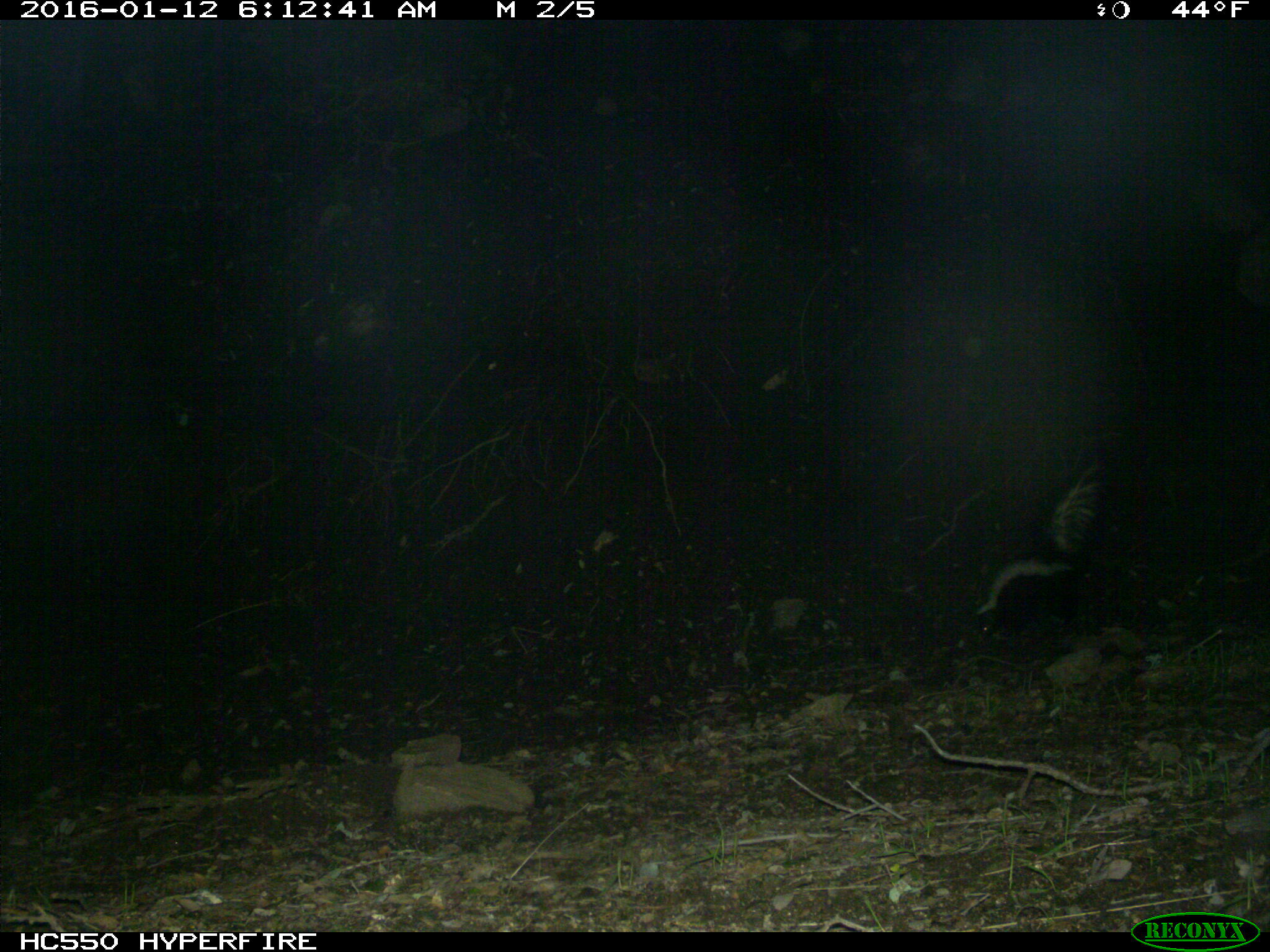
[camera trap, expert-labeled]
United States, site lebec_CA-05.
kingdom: Animalia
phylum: Chordata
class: Mammalia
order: Carnivora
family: Mephitidae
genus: Mephitis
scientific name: Mephitis mephitis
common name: striped skunk